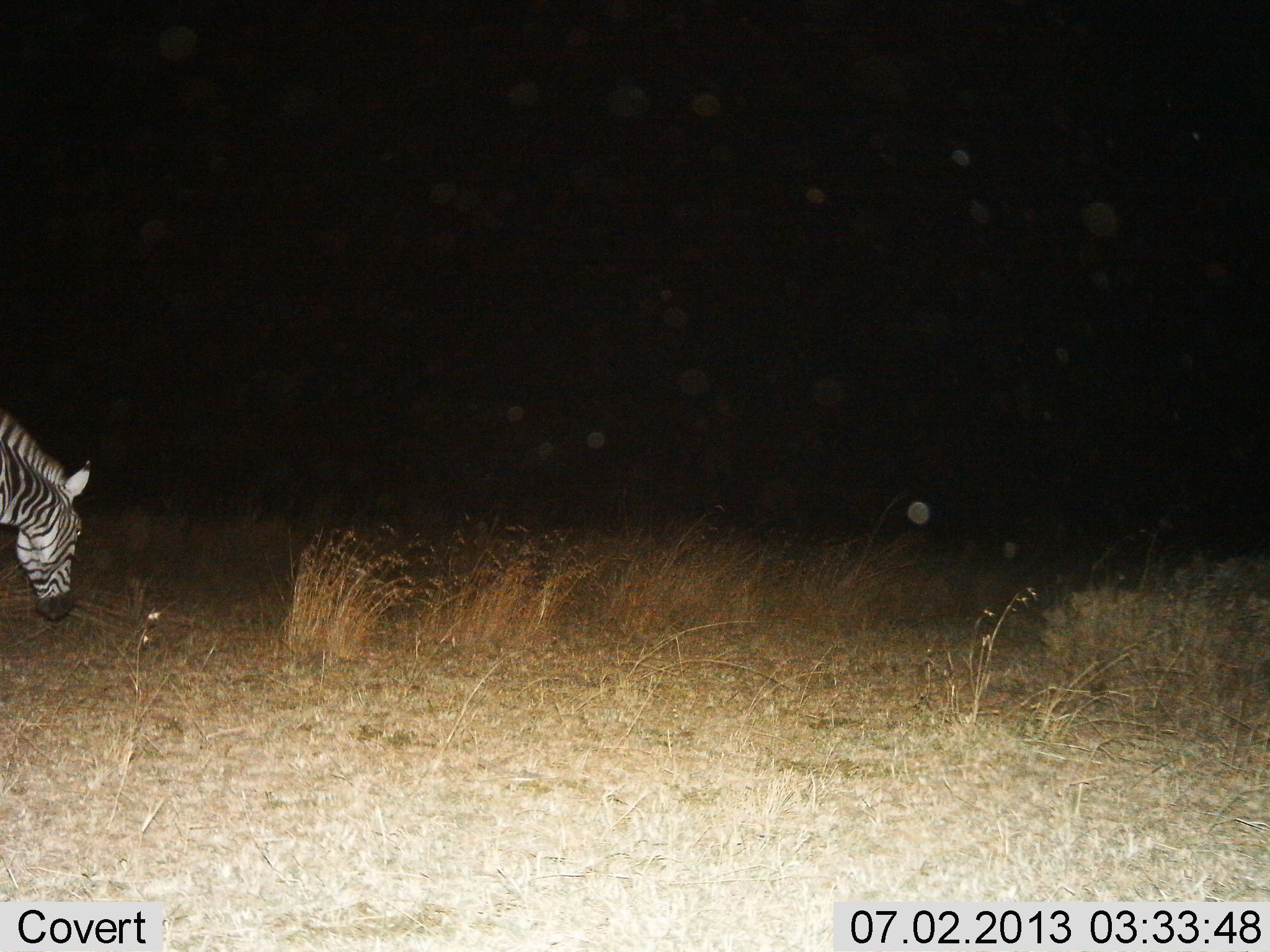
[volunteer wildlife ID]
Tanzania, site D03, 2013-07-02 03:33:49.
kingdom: Animalia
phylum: Chordata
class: Mammalia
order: Perissodactyla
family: Equidae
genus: Equus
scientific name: Equus quagga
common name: plains zebra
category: zebra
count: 1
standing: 43%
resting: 0%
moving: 13%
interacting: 0%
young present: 4%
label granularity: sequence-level